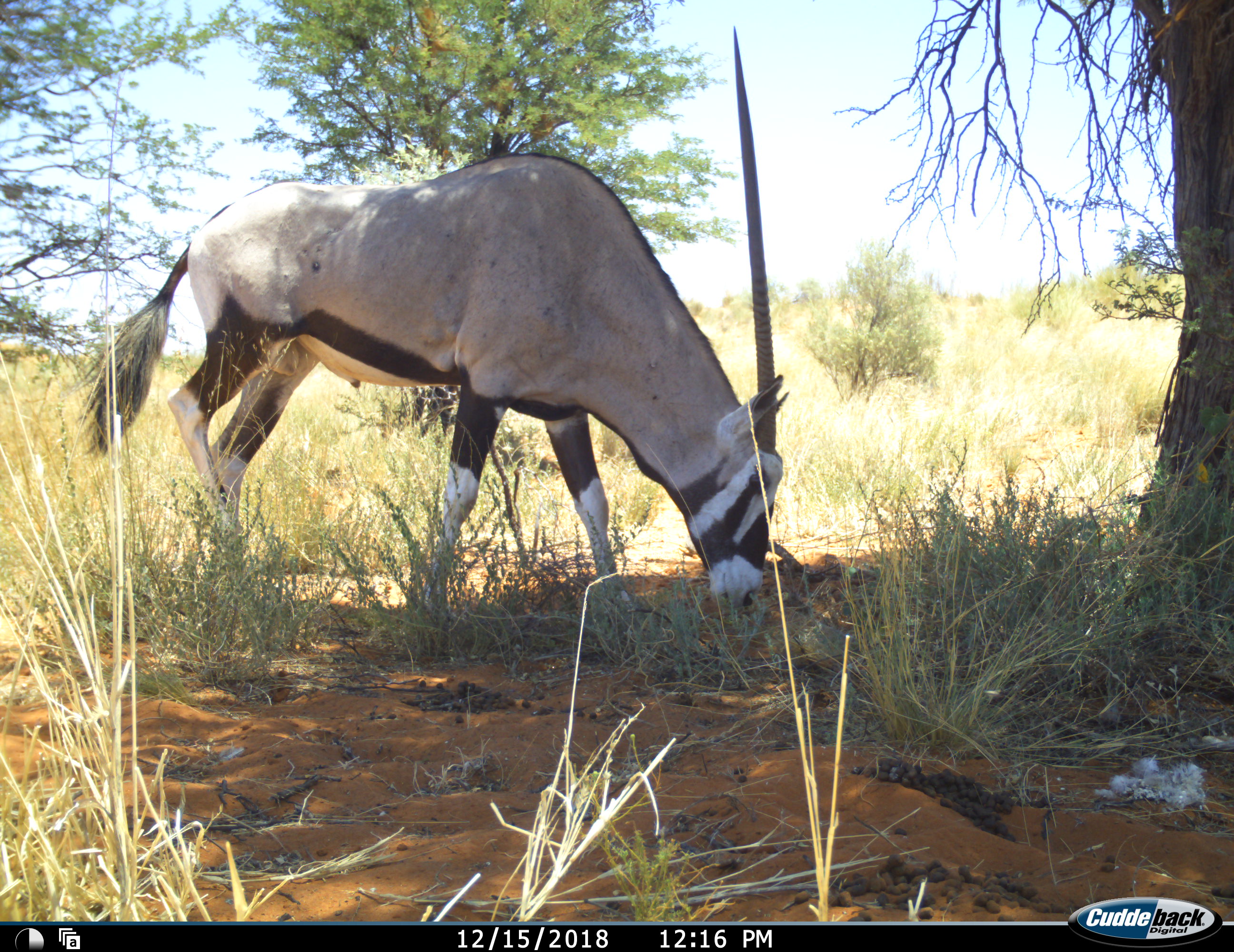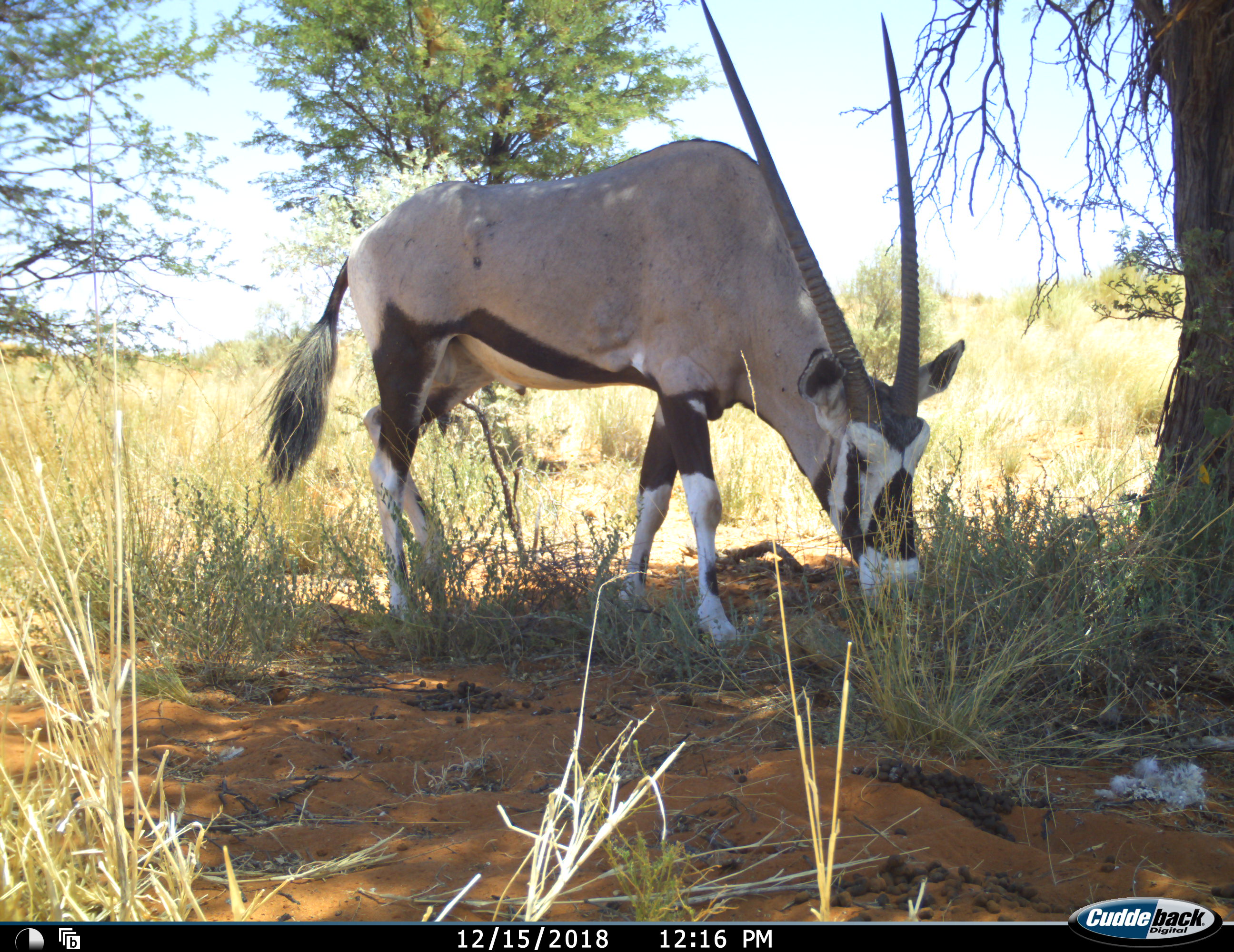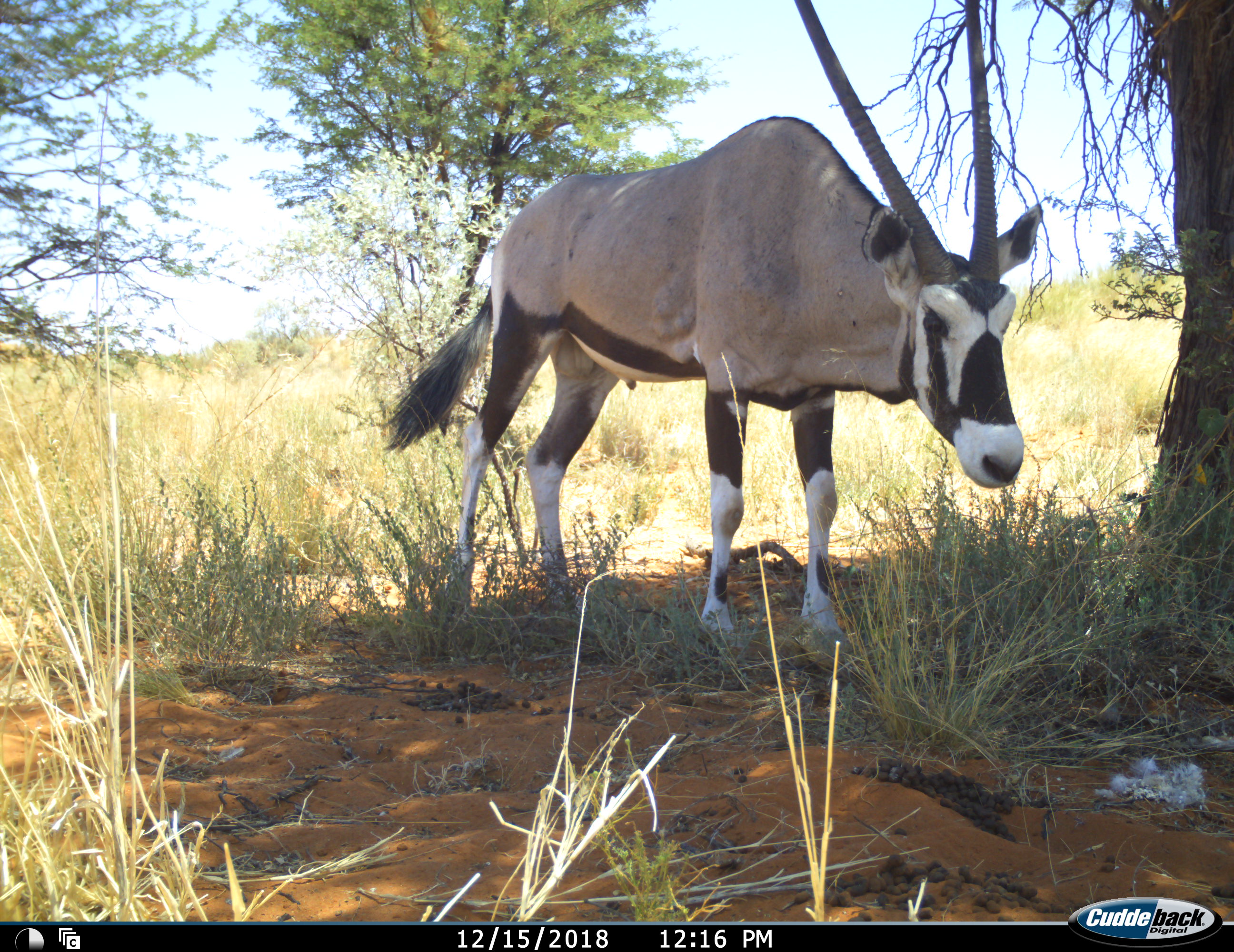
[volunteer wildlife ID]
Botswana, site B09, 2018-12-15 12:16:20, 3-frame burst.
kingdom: Animalia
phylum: Chordata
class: Mammalia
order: Artiodactyla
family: Bovidae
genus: Oryx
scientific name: Oryx gazella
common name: gemsbok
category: gemsbokoryx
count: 1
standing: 30%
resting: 0%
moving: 40%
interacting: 0%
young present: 0%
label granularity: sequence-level